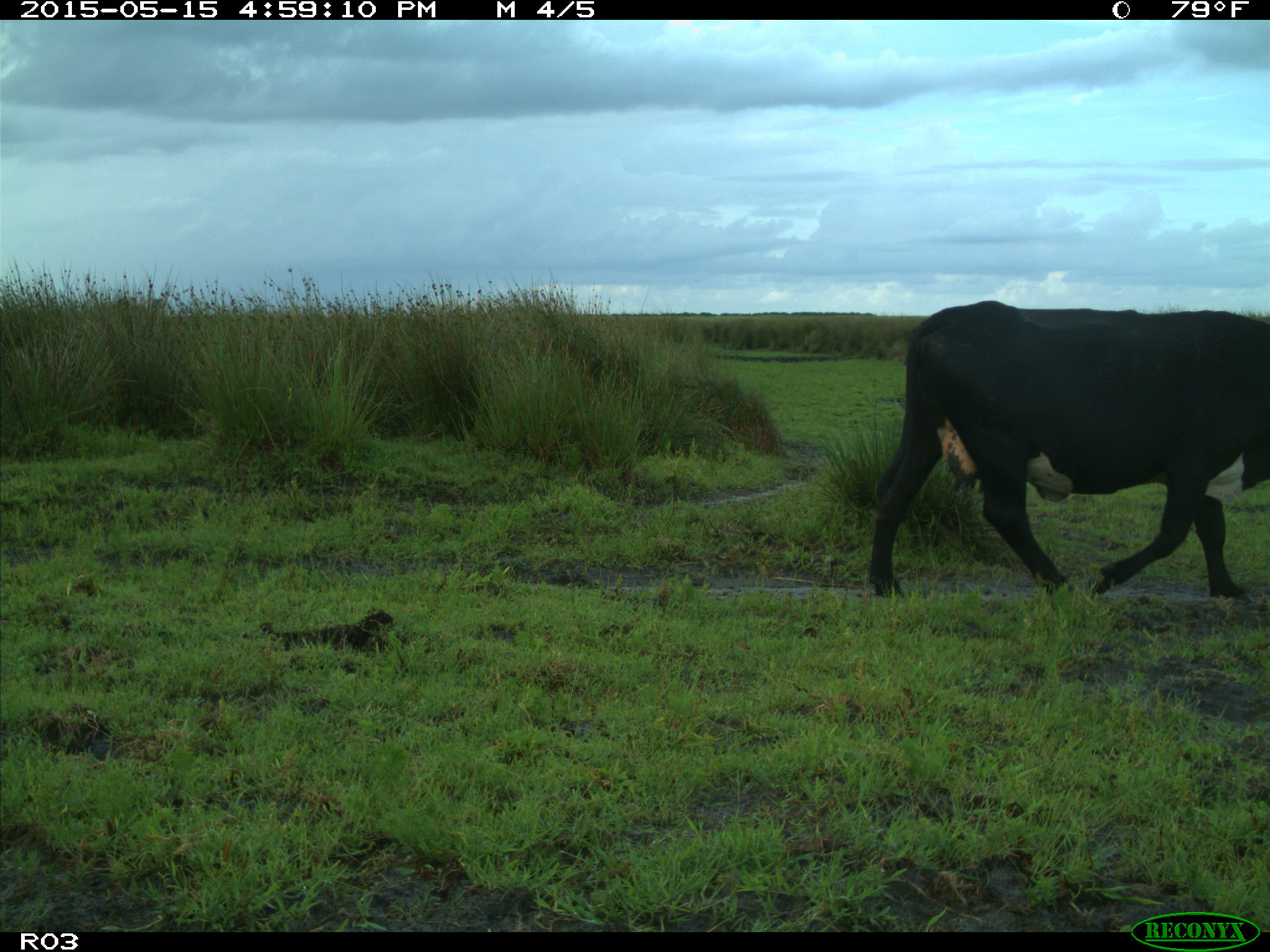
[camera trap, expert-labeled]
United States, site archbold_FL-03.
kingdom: Animalia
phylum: Chordata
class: Mammalia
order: Artiodactyla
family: Bovidae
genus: Bos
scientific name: Bos taurus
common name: domestic cow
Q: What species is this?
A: Bos taurus (domestic cow).